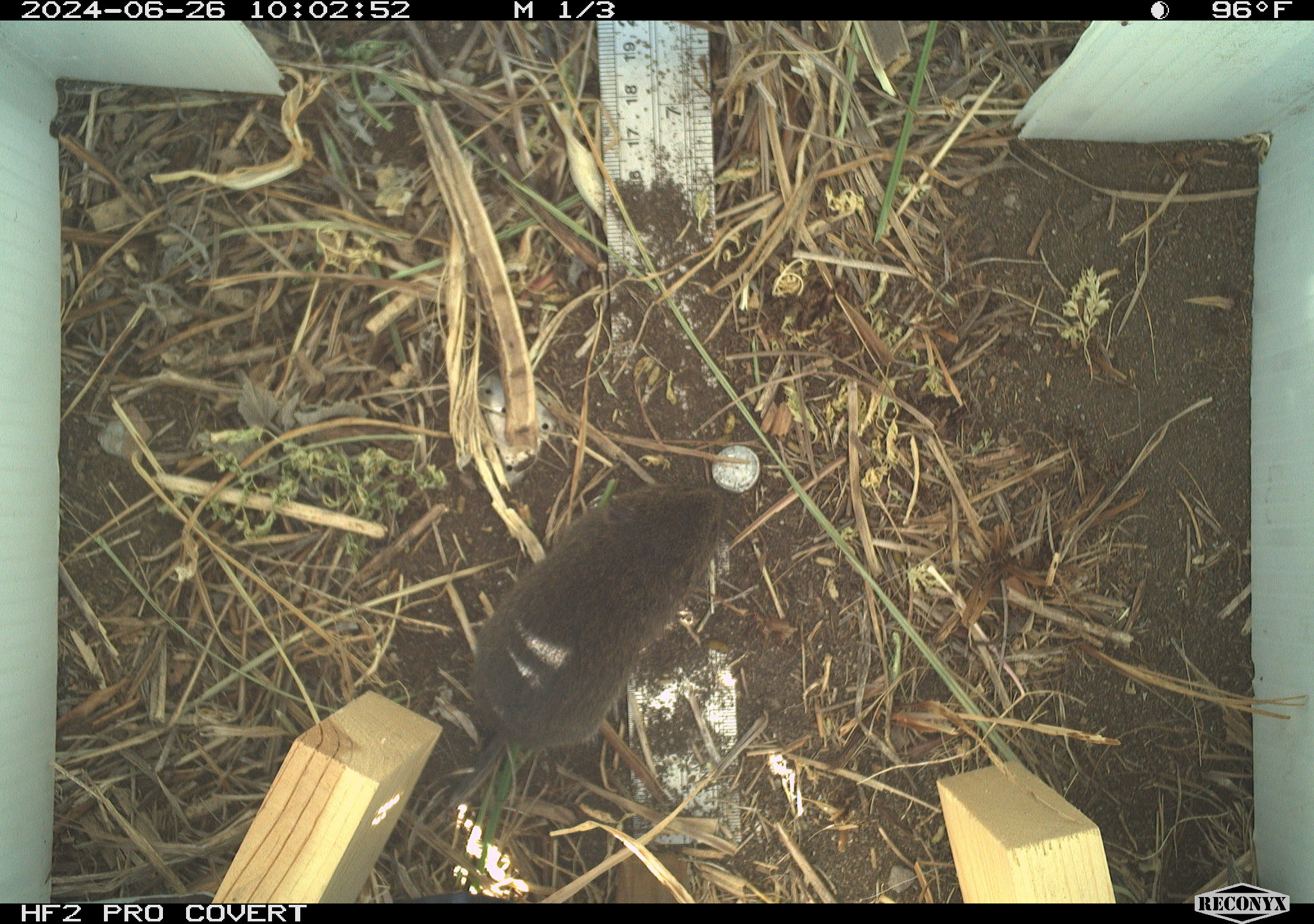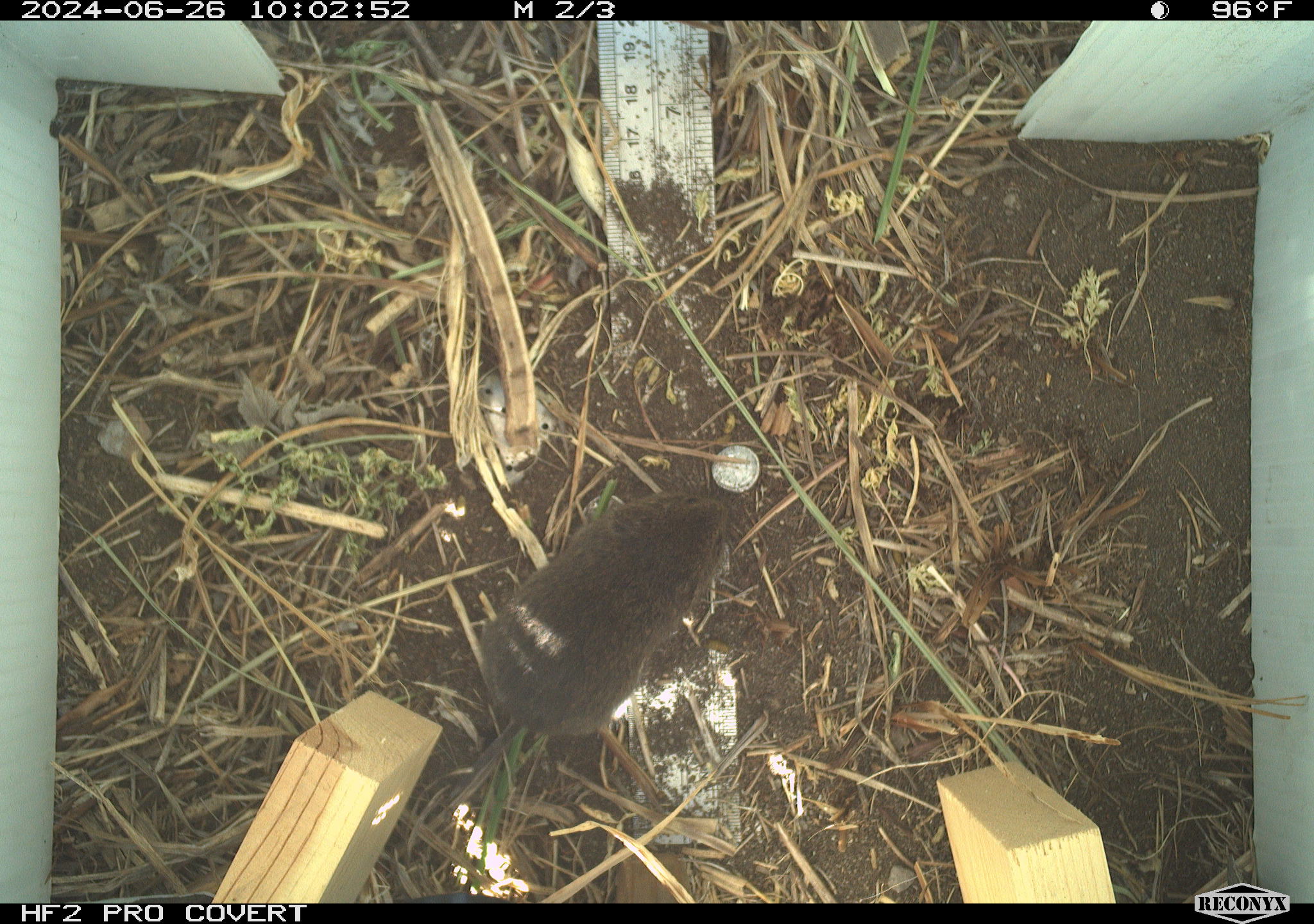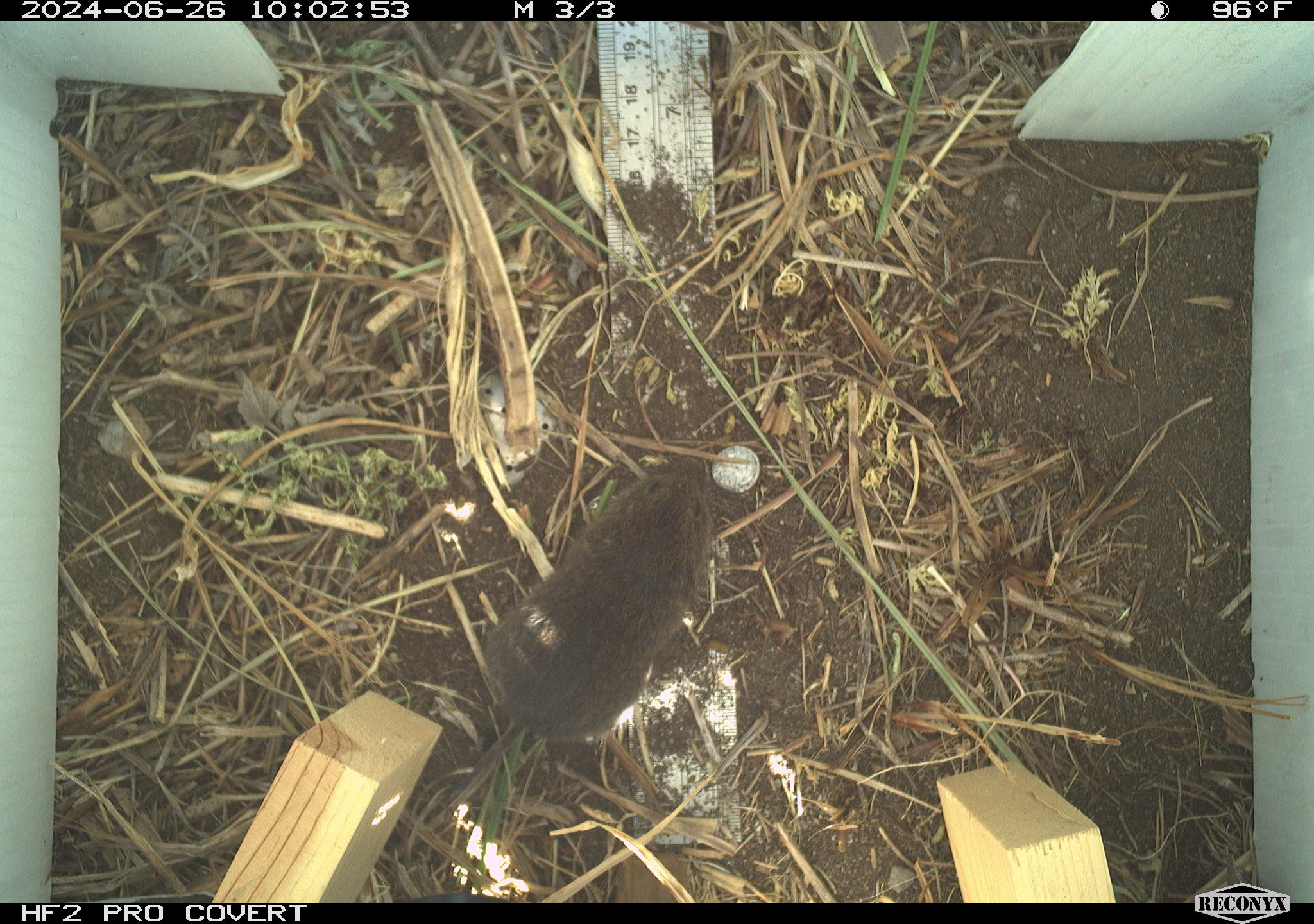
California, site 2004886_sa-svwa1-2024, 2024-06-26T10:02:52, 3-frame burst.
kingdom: Animalia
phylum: Chordata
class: Mammalia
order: Rodentia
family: Cricetidae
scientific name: Arvicolinae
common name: voles, lemmings, and muskrats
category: arvicolinae subfamily